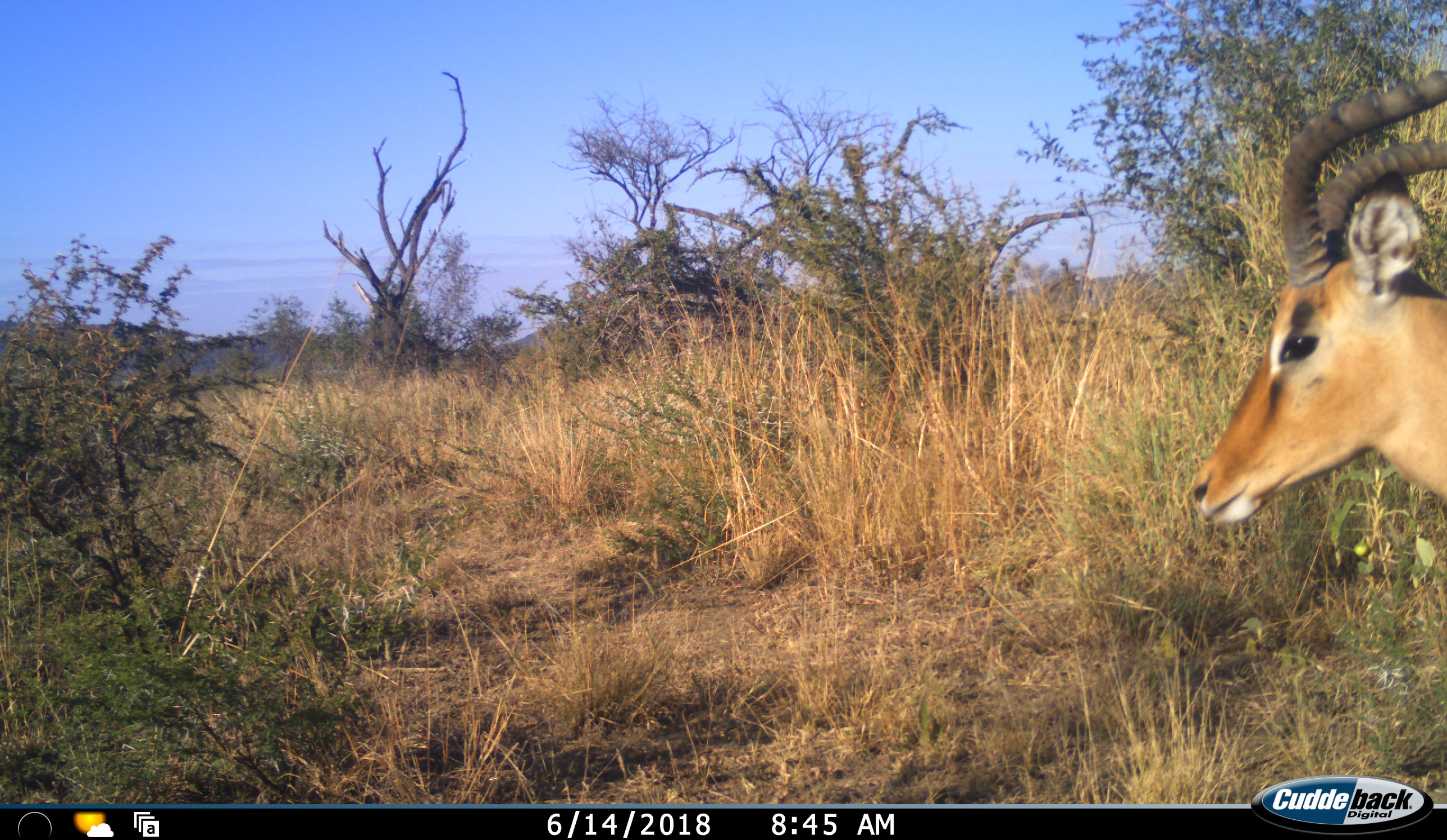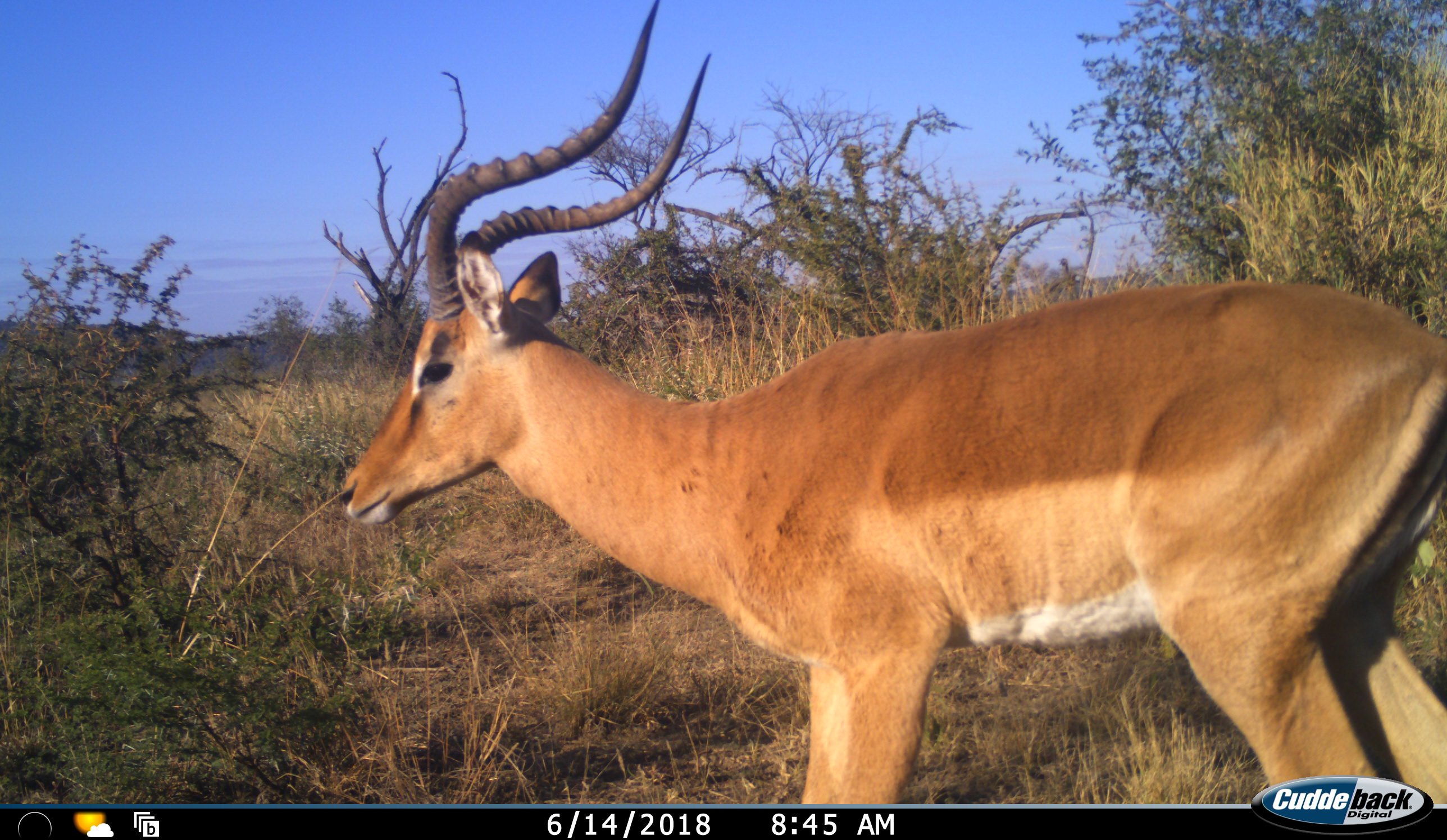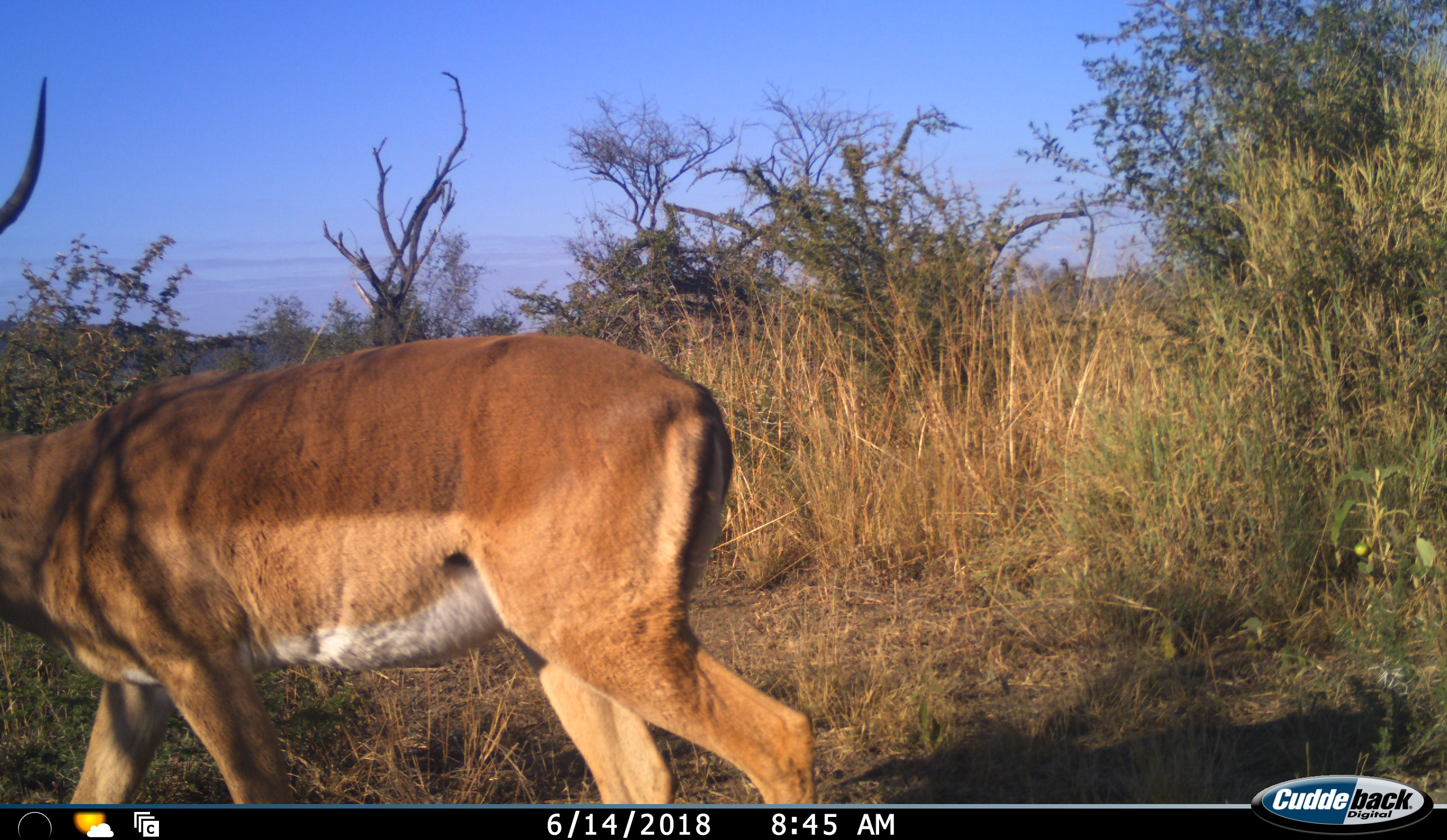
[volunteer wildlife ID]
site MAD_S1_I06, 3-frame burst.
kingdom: Animalia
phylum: Chordata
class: Mammalia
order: Artiodactyla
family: Bovidae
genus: Aepyceros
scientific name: Aepyceros melampus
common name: impala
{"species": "impala (Aepyceros melampus)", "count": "1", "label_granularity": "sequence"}